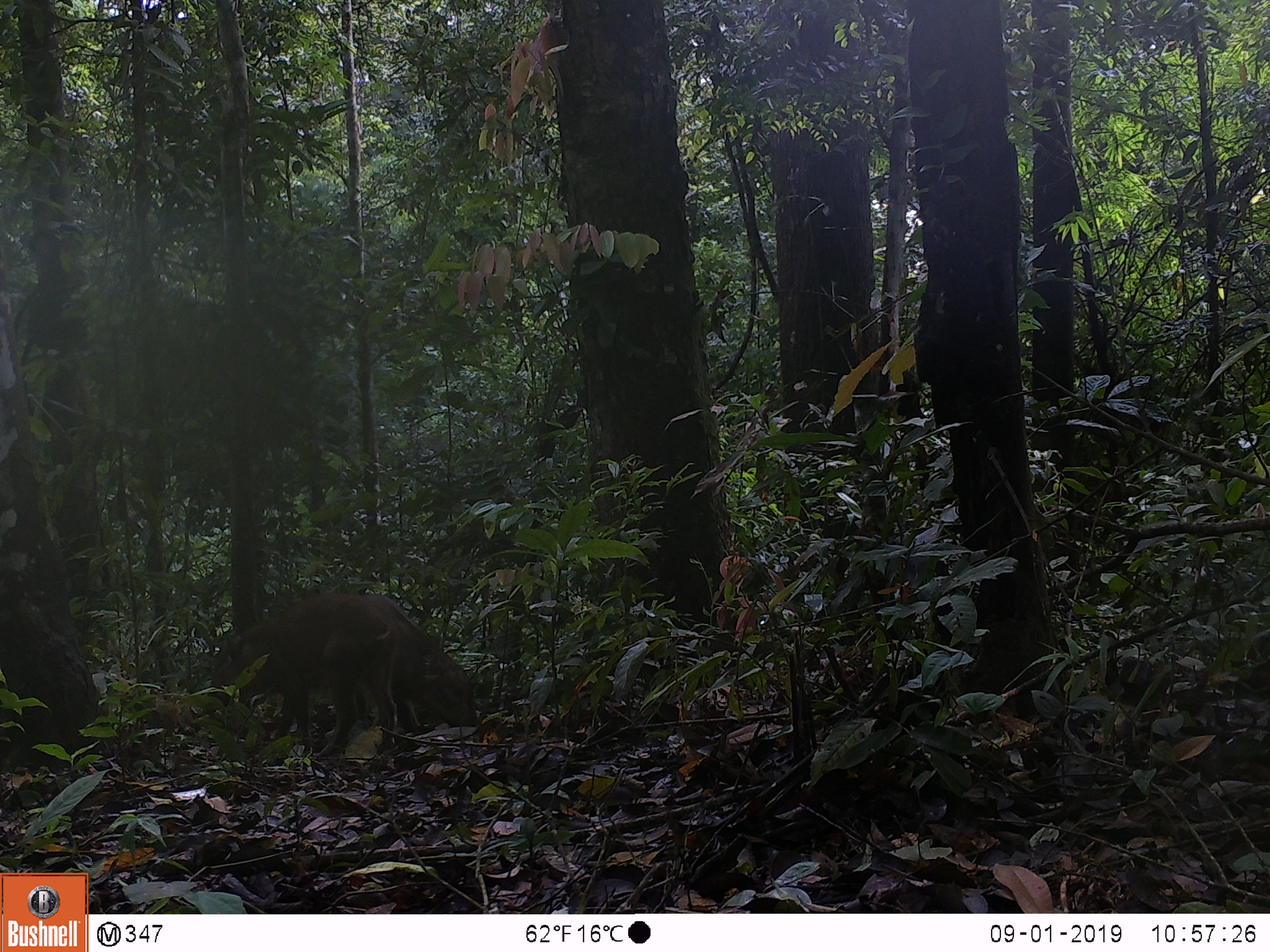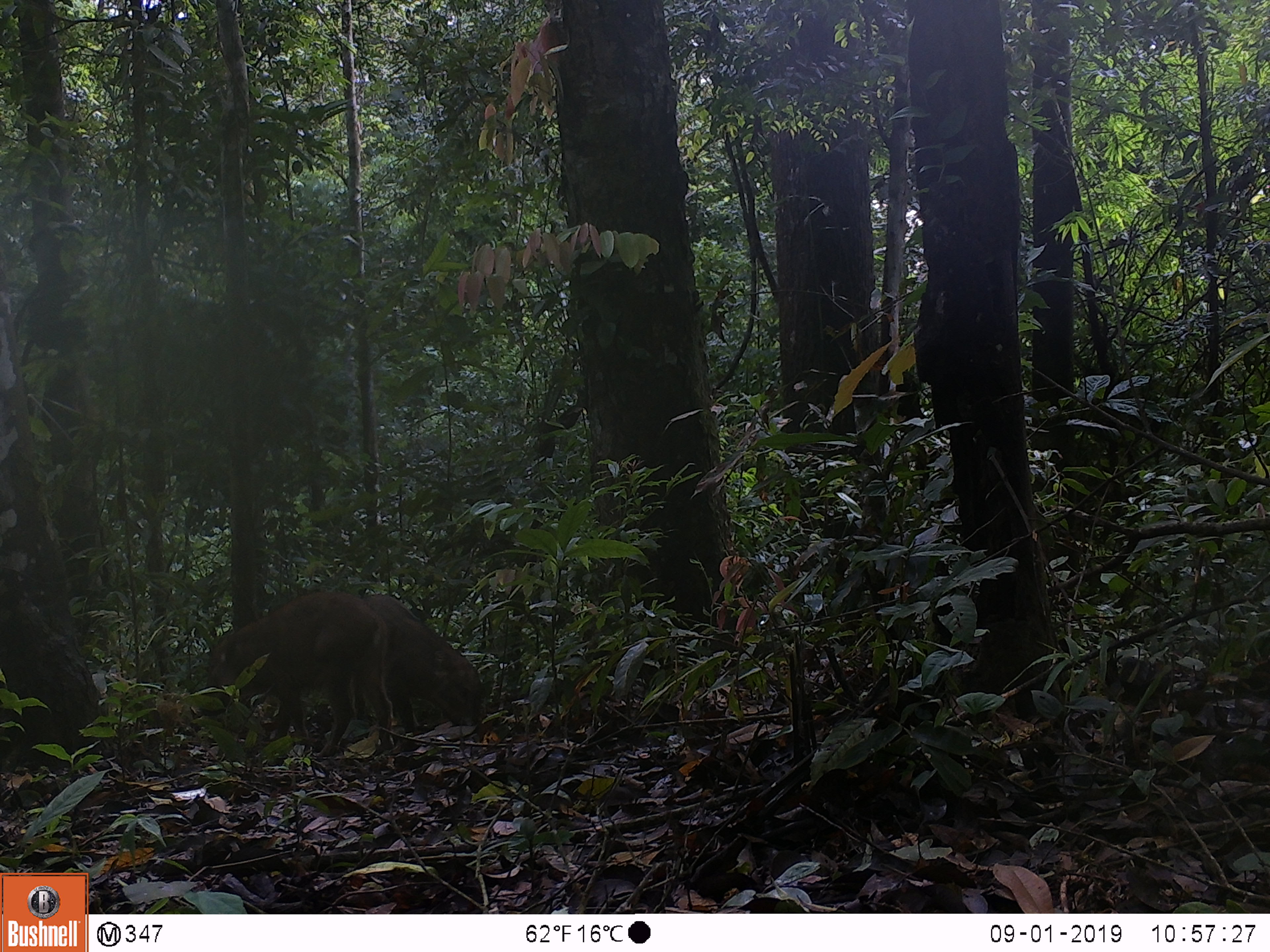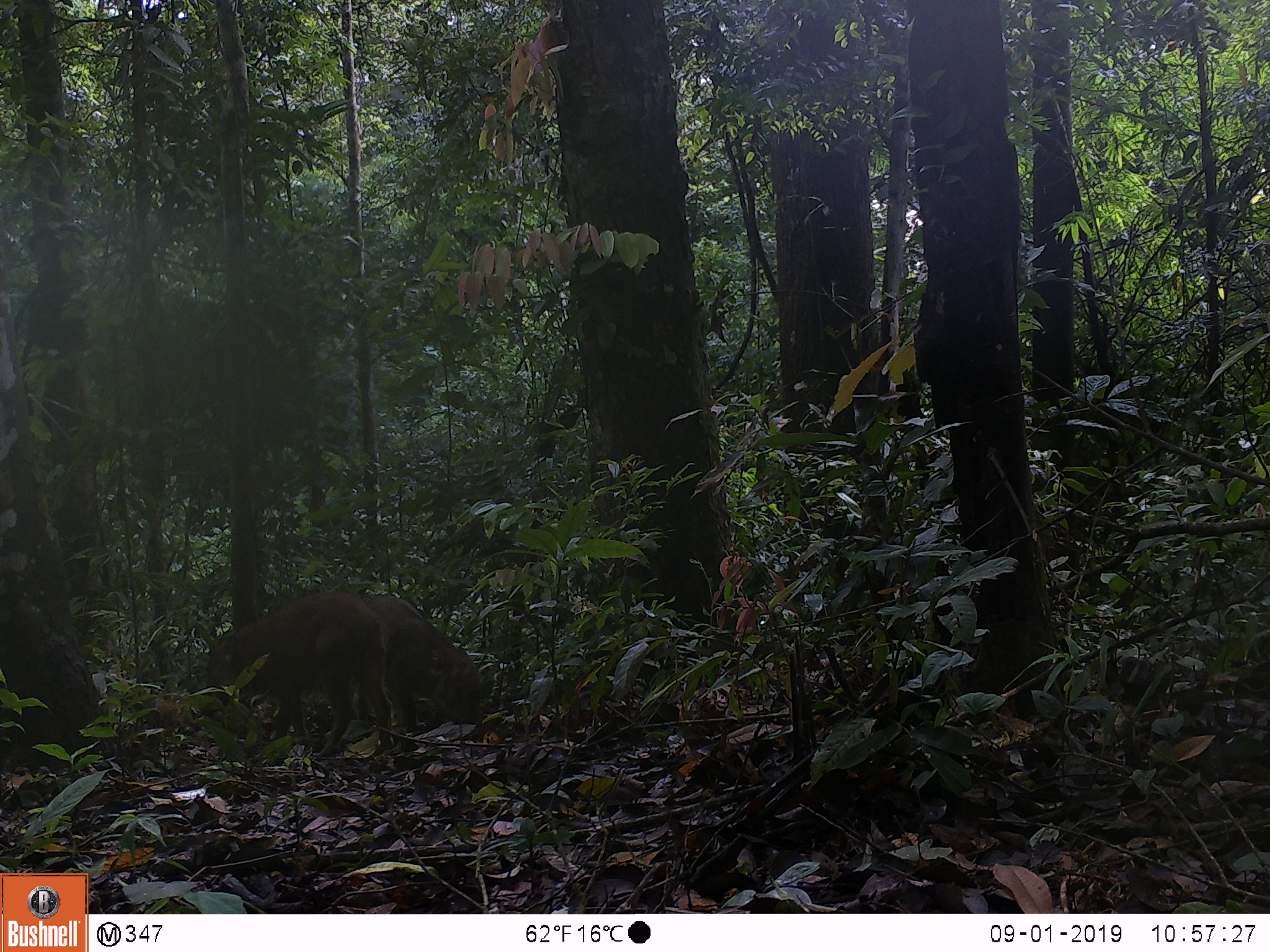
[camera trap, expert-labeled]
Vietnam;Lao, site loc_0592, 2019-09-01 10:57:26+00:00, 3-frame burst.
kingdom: Animalia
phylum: Chordata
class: Mammalia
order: Artiodactyla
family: Suidae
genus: Sus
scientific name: Sus scrofa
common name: eurasian wild pig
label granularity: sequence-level